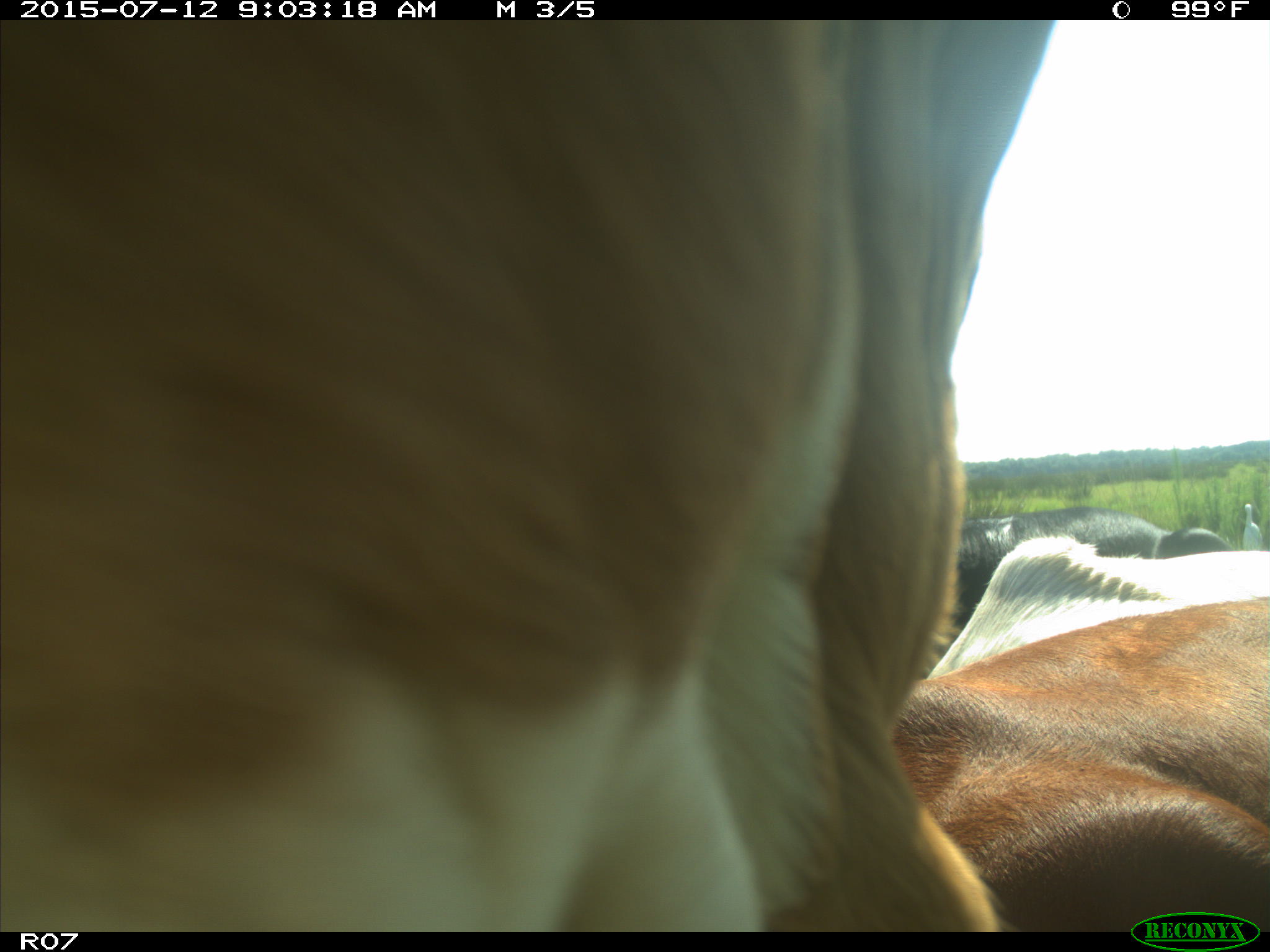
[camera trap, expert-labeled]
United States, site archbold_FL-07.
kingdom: Animalia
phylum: Chordata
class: Mammalia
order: Artiodactyla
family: Bovidae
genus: Bos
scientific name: Bos taurus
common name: domestic cow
Bos taurus (domestic cow).